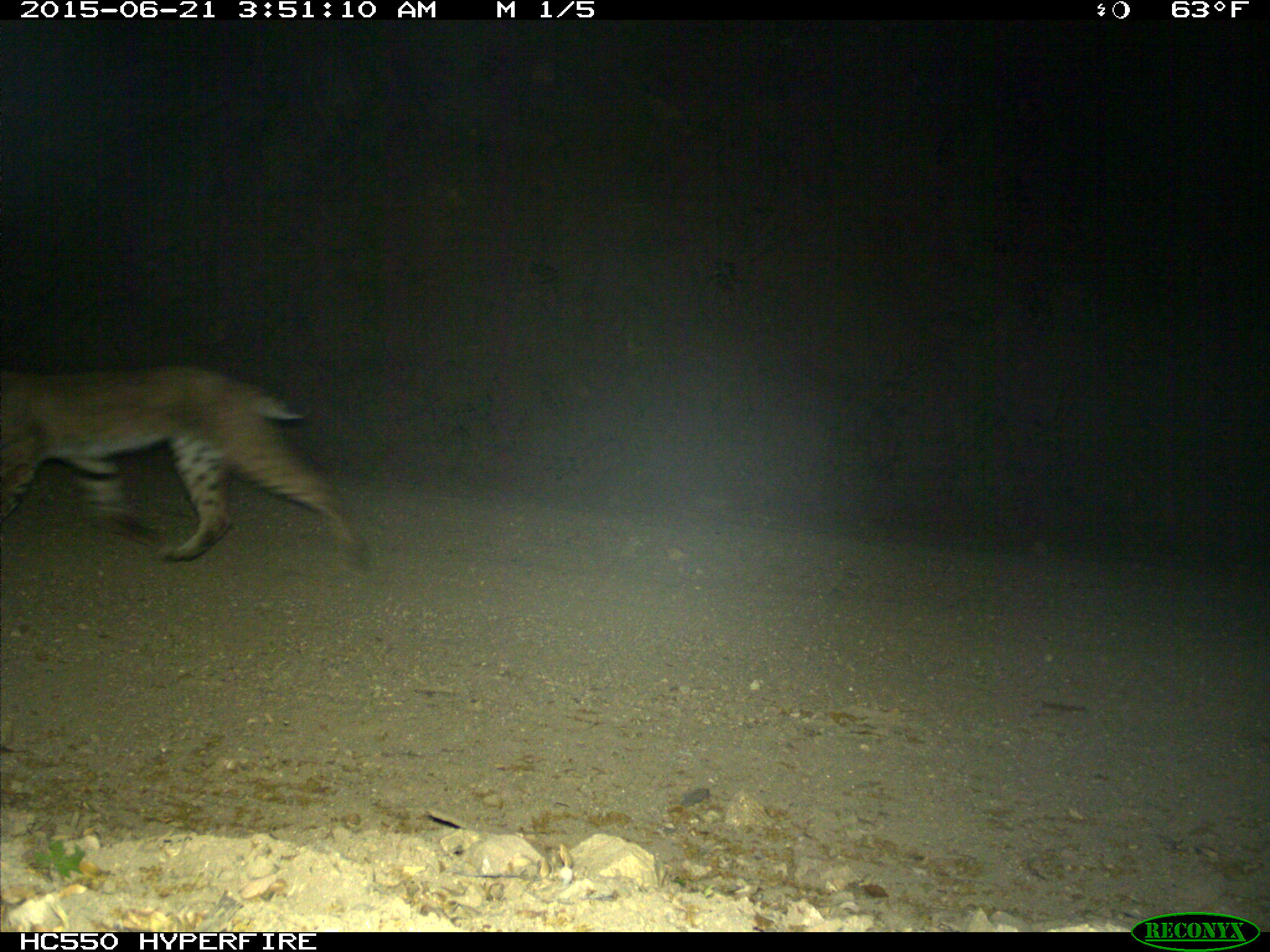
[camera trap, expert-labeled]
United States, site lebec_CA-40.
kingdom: Animalia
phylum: Chordata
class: Mammalia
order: Carnivora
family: Felidae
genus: Lynx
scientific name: Lynx rufus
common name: bobcat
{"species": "Lynx rufus (bobcat)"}